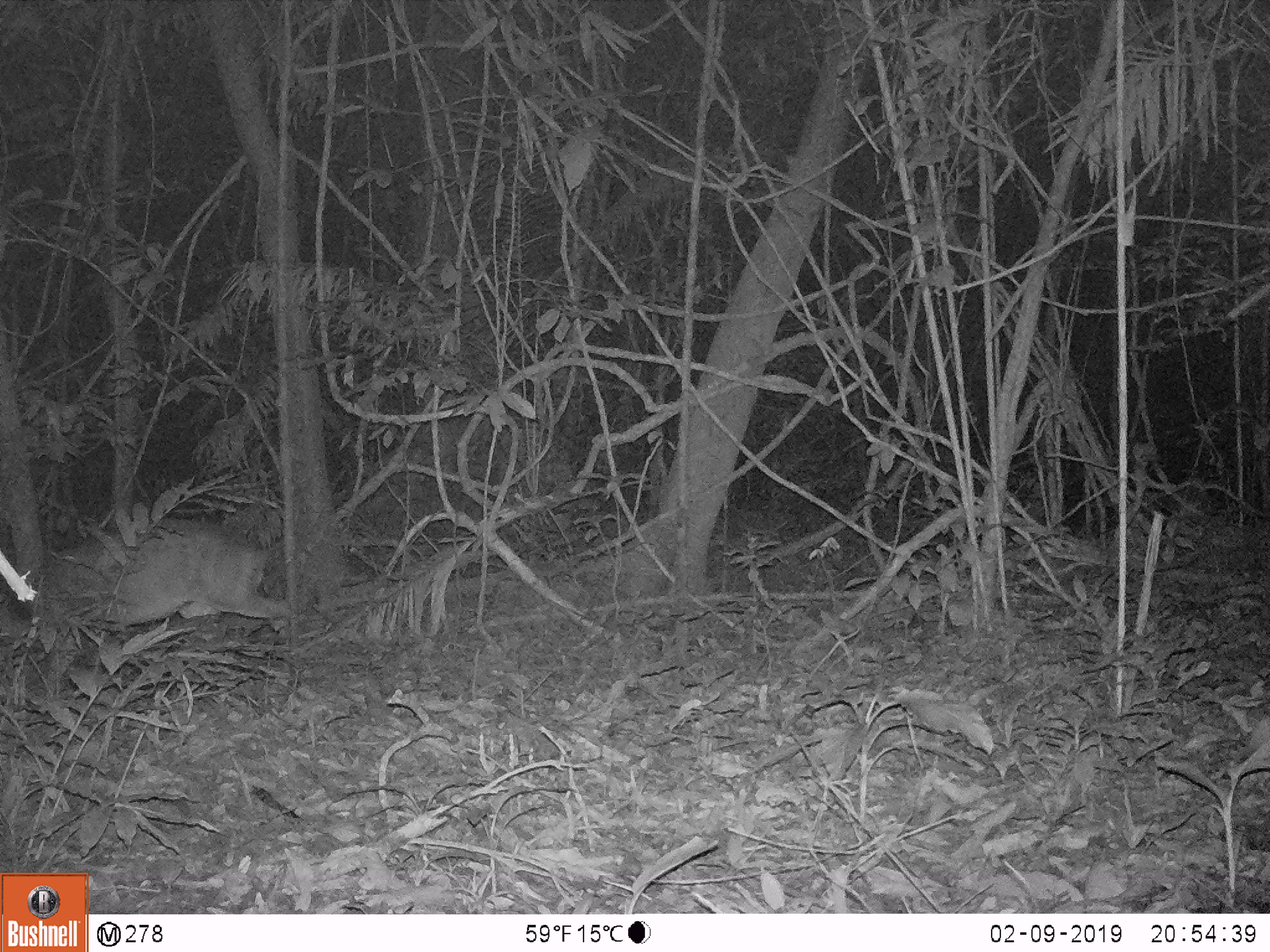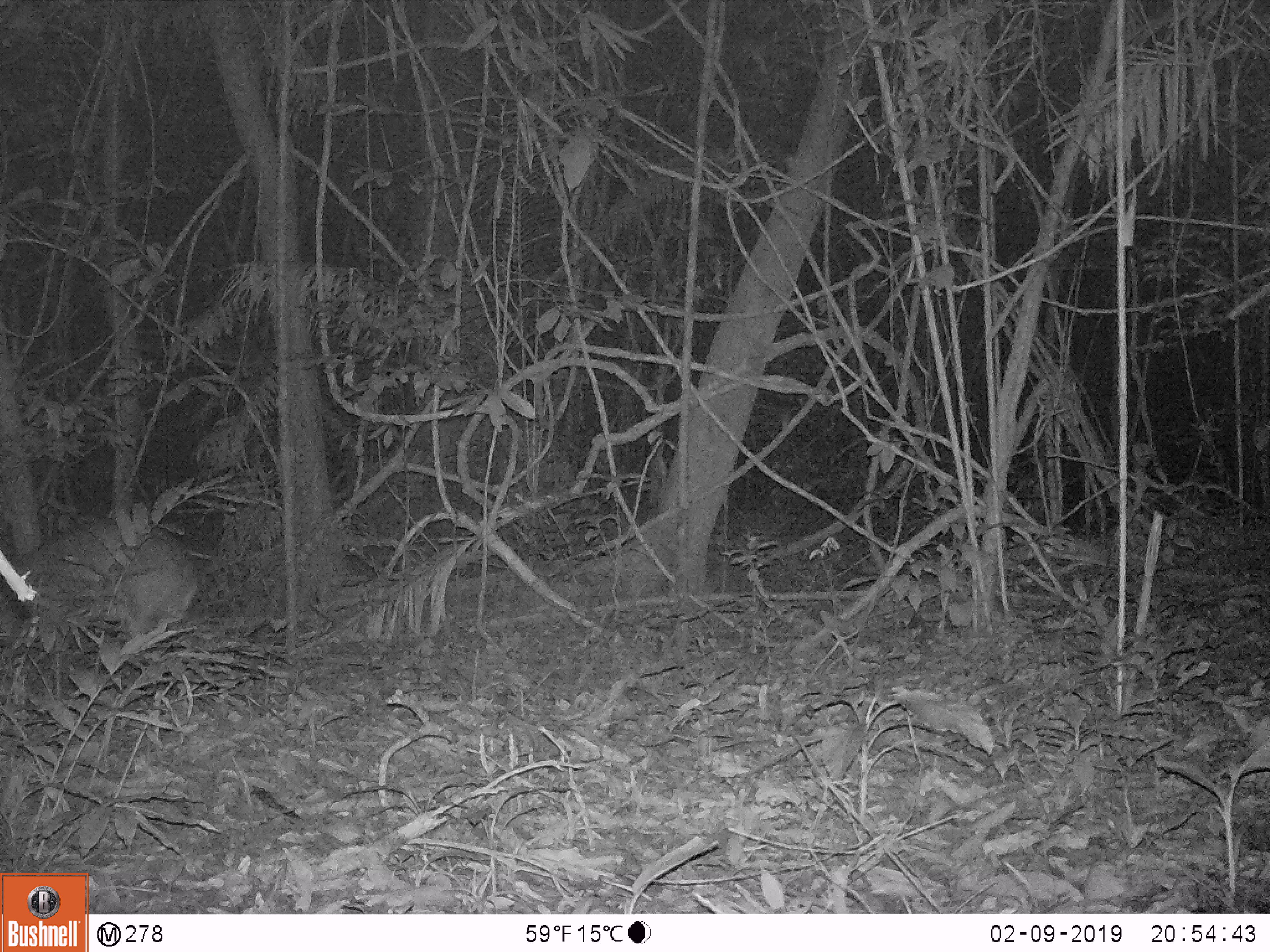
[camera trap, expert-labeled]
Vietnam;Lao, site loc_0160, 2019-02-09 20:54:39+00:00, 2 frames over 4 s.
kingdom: Animalia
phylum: Chordata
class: Mammalia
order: Artiodactyla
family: Cervidae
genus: Muntiacus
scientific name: Muntiacus vuquangensis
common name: large-antlered muntjac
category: large antlered muntjac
Large antlered muntjac (large-antlered muntjac) (Muntiacus vuquangensis). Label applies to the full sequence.